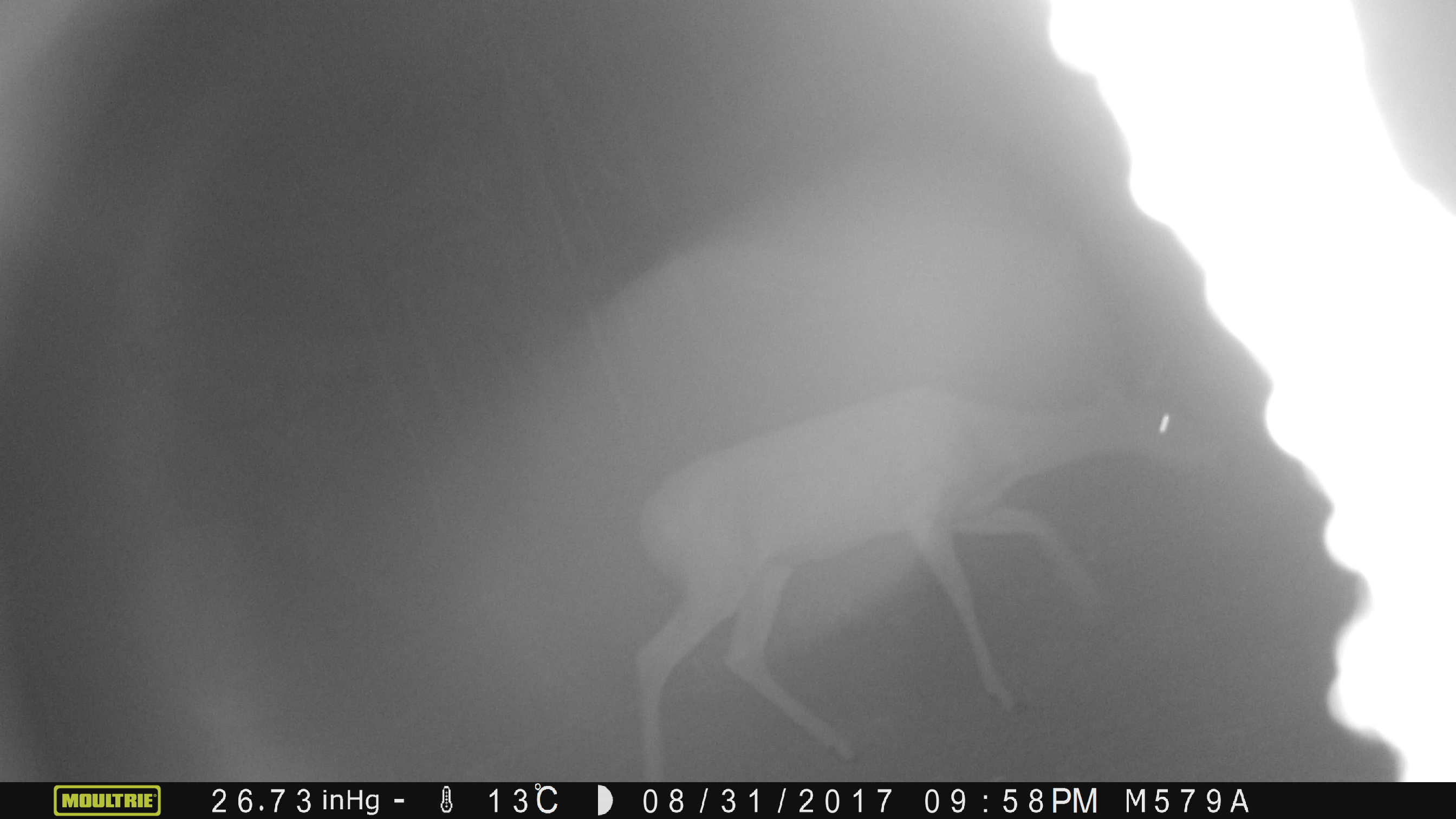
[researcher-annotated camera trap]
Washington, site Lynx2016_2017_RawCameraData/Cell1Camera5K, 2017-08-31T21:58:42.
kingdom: Animalia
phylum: Chordata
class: Mammalia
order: Artiodactyla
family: Cervidae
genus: Odocoileus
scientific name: Odocoileus virginianus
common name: white-tailed deer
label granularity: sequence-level